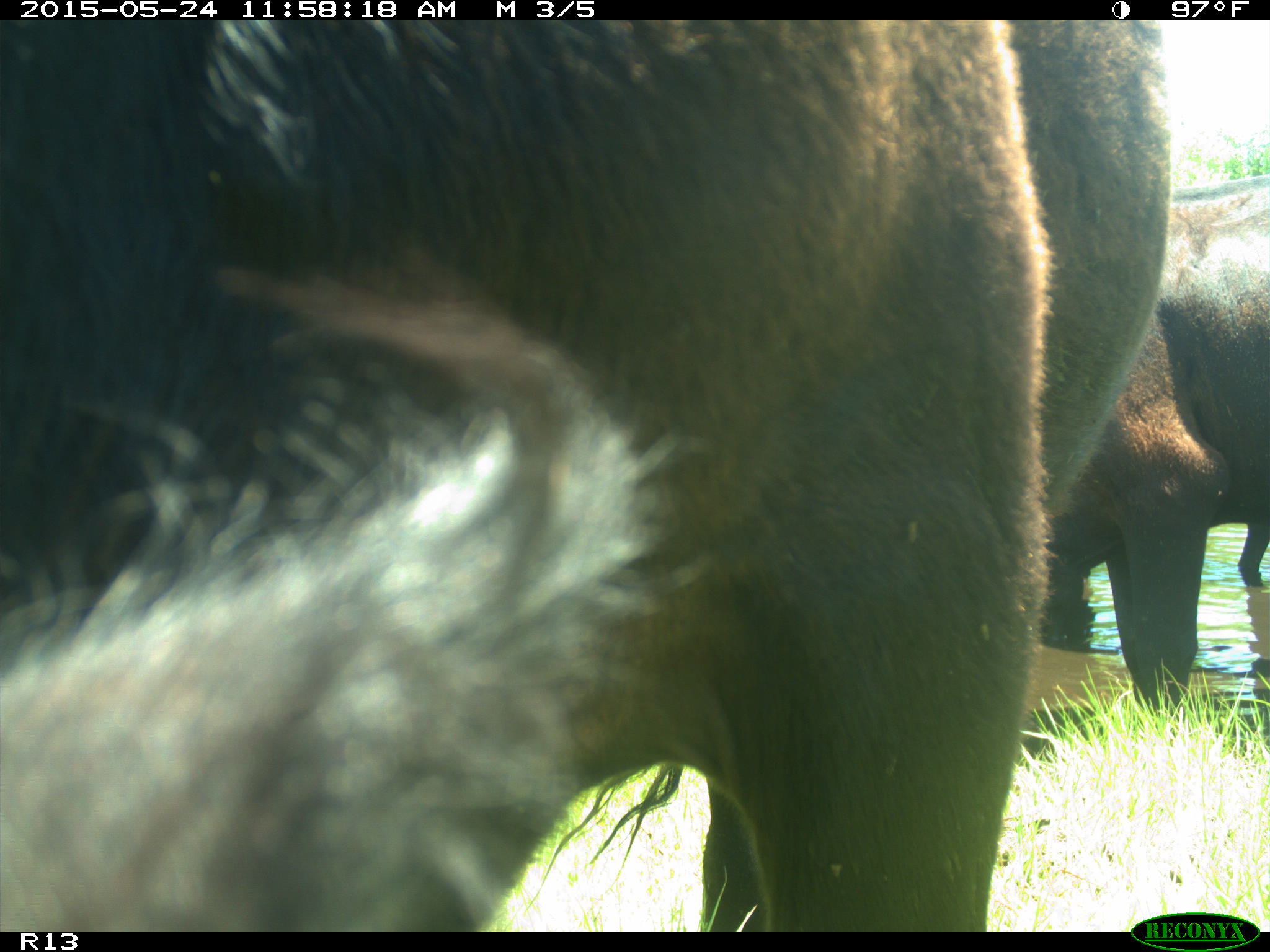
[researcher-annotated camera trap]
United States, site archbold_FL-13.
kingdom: Animalia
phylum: Chordata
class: Mammalia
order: Artiodactyla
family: Bovidae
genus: Bos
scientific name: Bos taurus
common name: domestic cow